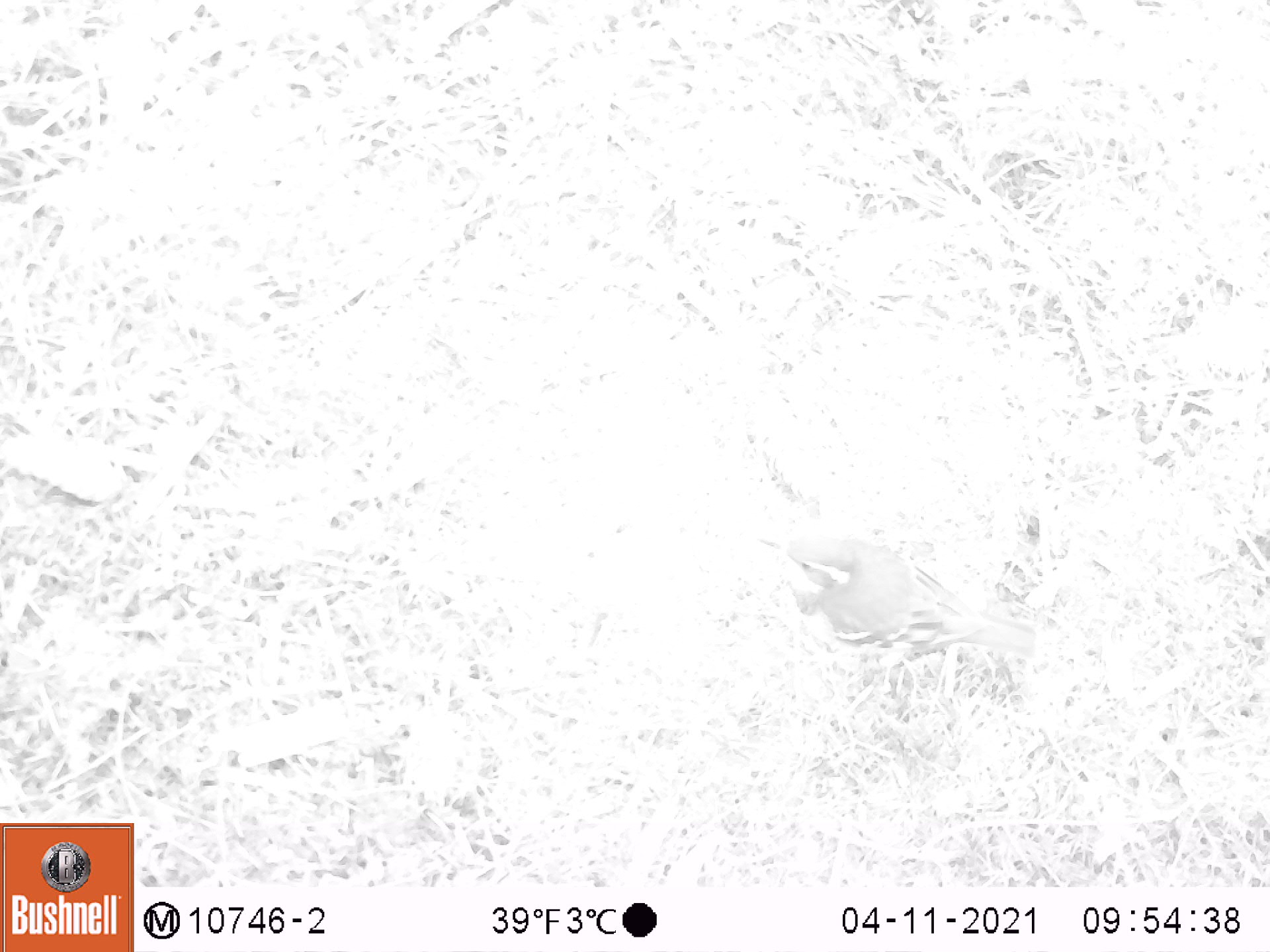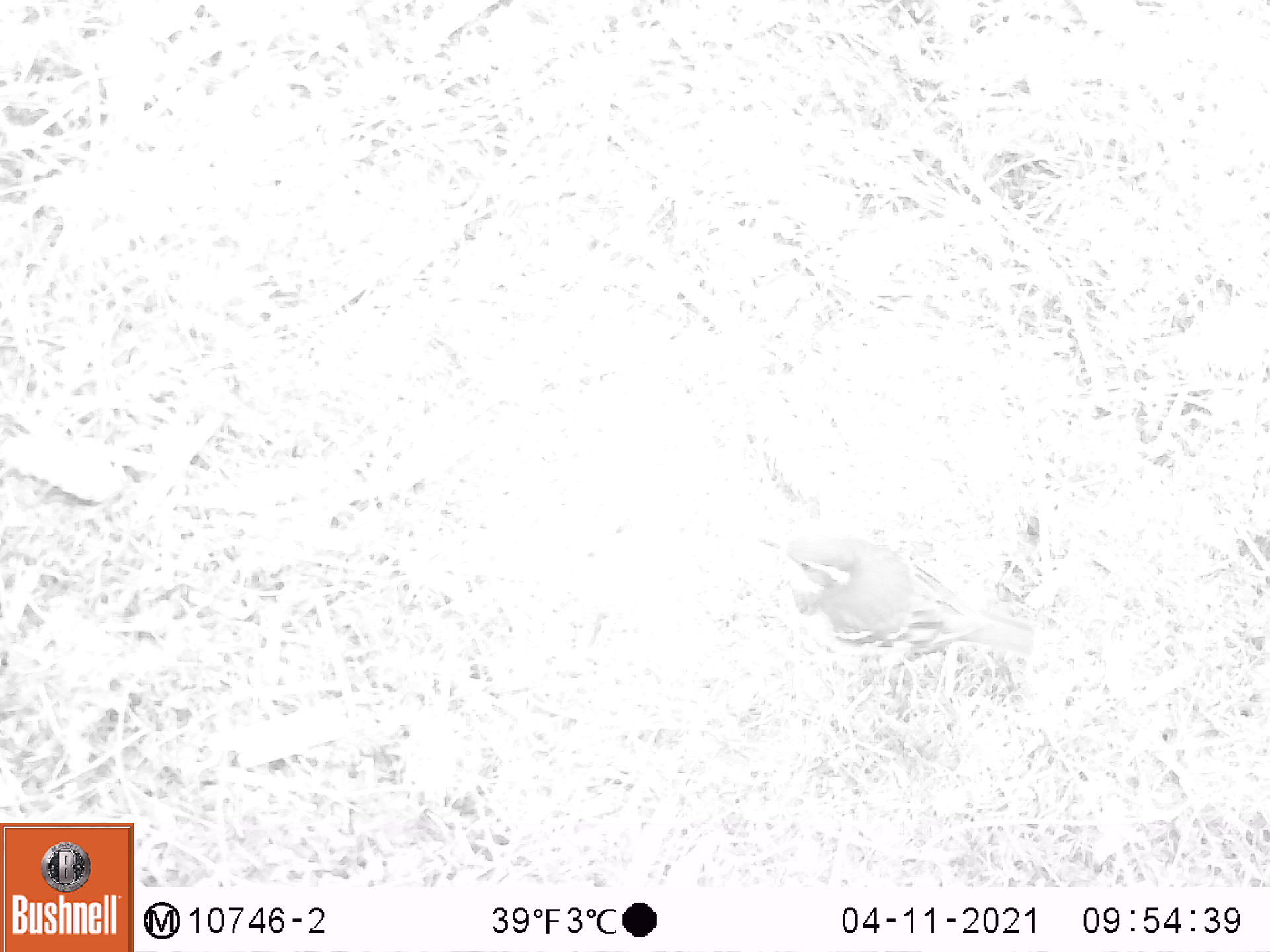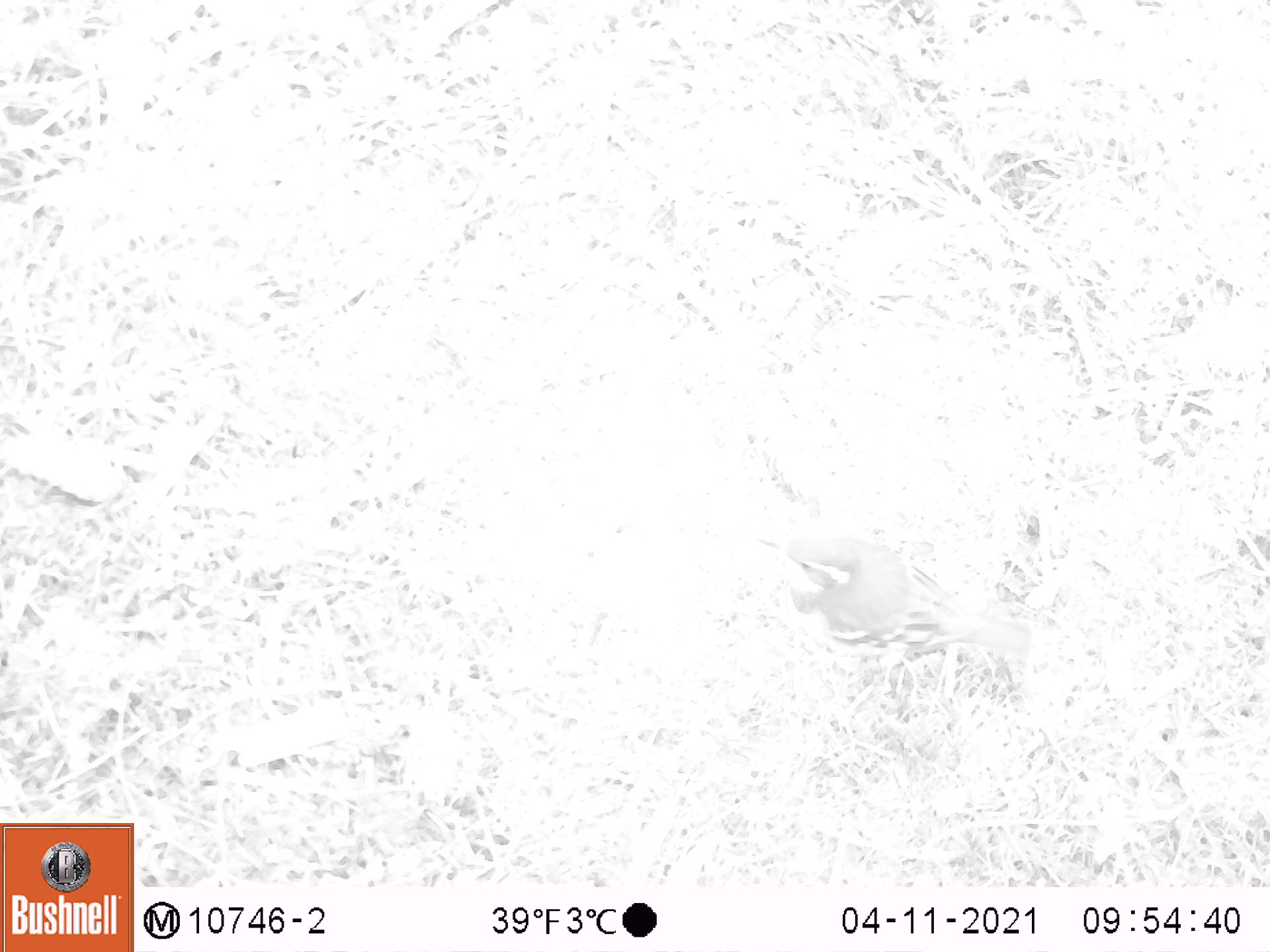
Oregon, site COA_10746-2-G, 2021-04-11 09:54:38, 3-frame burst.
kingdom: Animalia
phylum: Chordata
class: Aves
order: Passeriformes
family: Turdidae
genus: Ixoreus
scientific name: Ixoreus naevius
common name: varied thrush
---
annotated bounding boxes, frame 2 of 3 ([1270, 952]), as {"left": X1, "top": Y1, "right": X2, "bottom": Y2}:
varied thrush: {"left": 768, "top": 533, "right": 1044, "bottom": 664}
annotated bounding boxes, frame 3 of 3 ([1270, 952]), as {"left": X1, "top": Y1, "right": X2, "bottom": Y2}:
varied thrush: {"left": 754, "top": 524, "right": 1032, "bottom": 671}